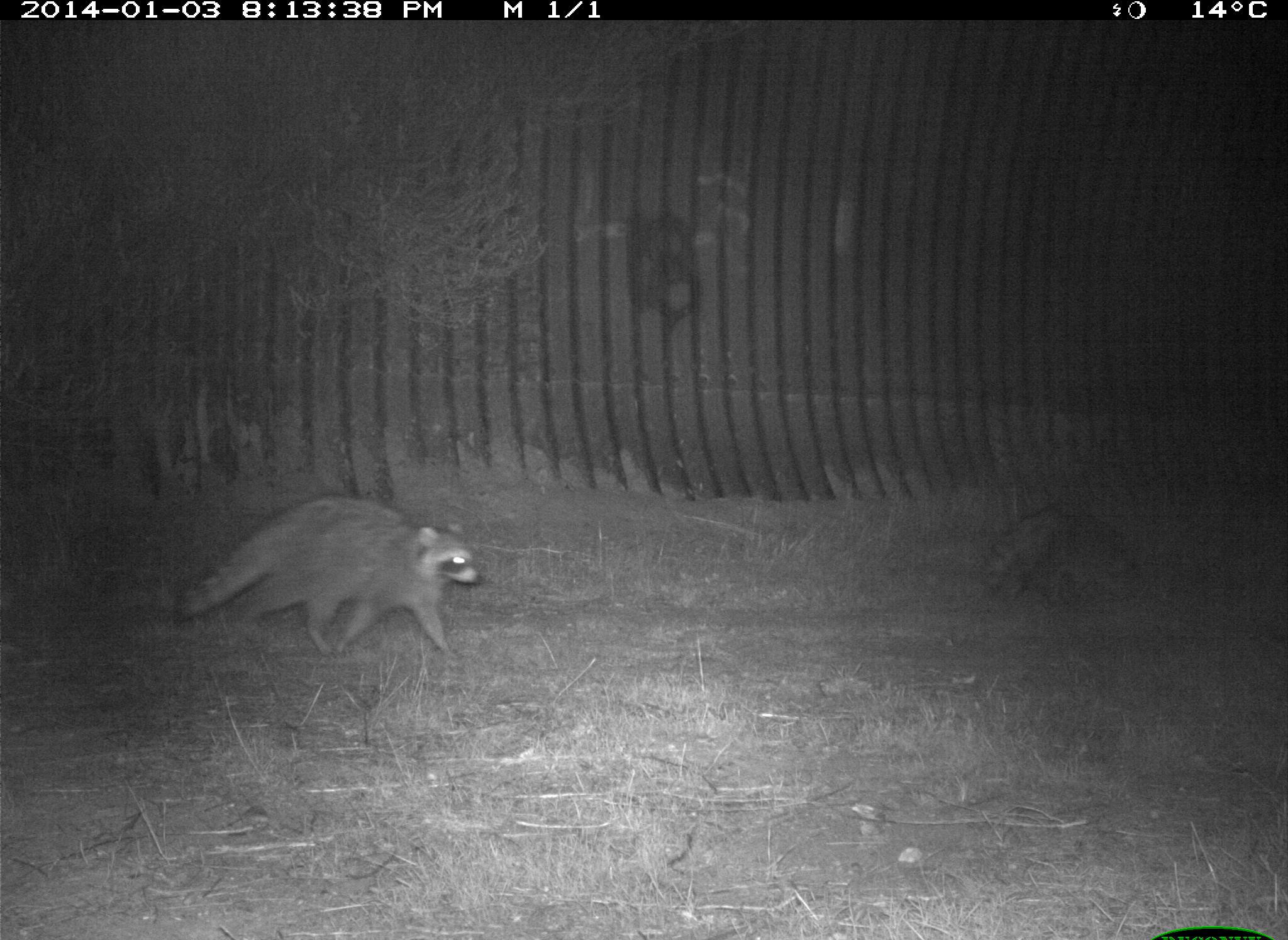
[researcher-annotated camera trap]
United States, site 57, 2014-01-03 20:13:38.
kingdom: Animalia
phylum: Chordata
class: Mammalia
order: Carnivora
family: Procyonidae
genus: Procyon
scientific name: Procyon lotor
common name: raccoon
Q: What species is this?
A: Raccoon (Procyon lotor).